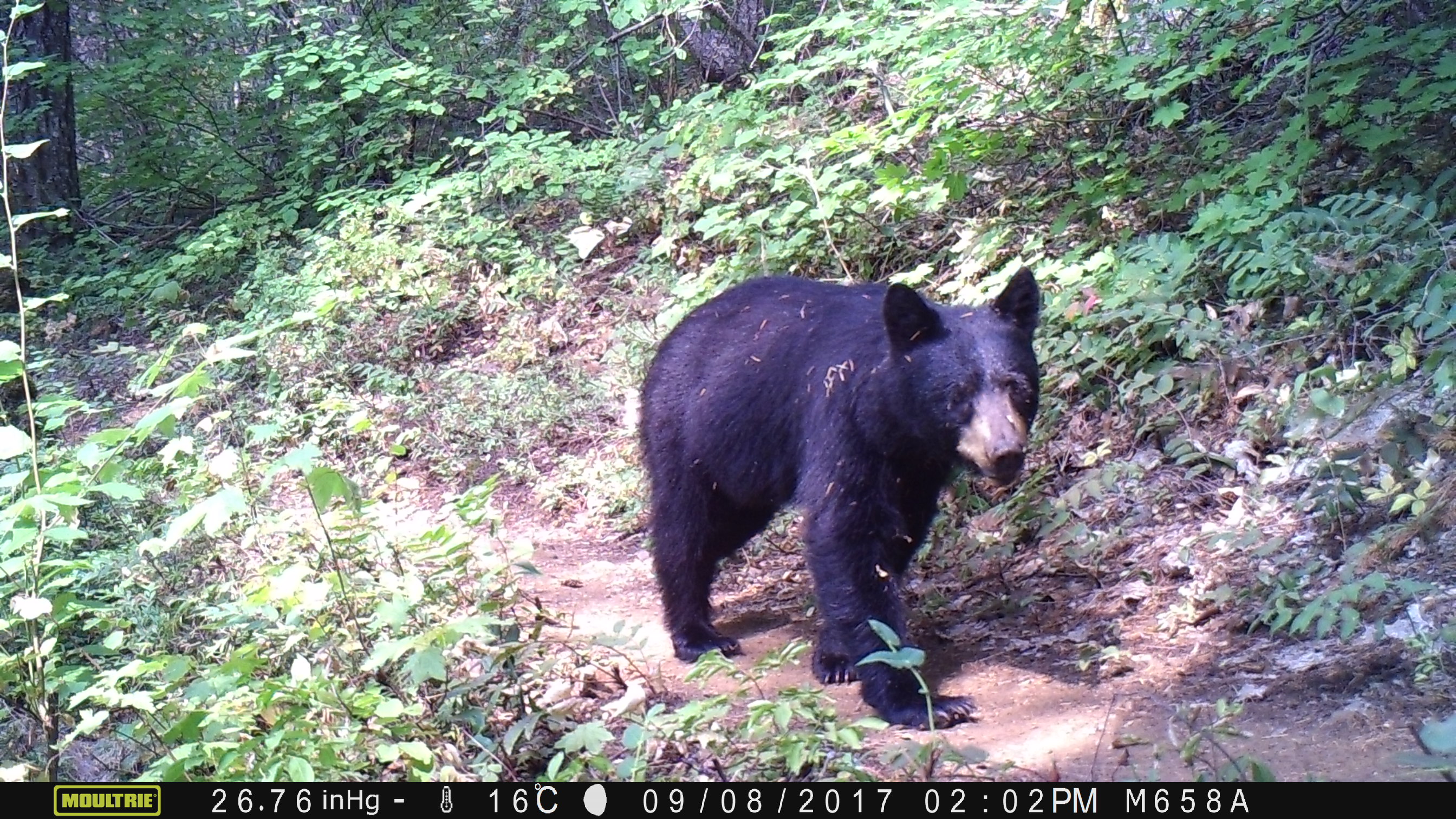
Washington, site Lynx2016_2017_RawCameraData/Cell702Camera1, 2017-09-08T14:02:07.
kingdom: Animalia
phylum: Chordata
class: Mammalia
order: Carnivora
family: Ursidae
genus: Ursus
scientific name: Ursus americanus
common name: american black bear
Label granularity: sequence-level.